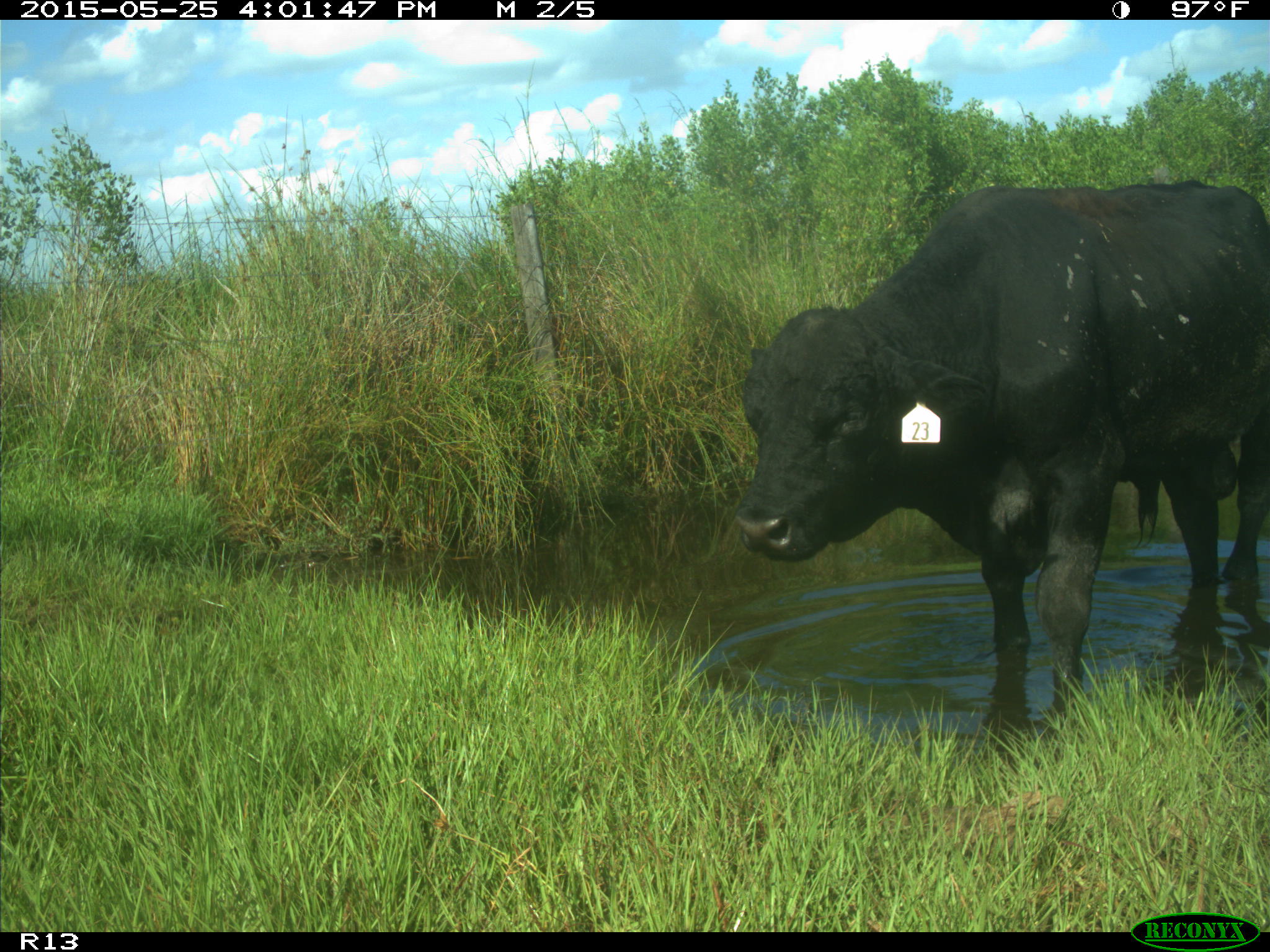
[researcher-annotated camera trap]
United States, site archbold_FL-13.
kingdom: Animalia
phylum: Chordata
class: Mammalia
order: Artiodactyla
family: Bovidae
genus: Bos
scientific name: Bos taurus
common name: domestic cow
Bos taurus (domestic cow).